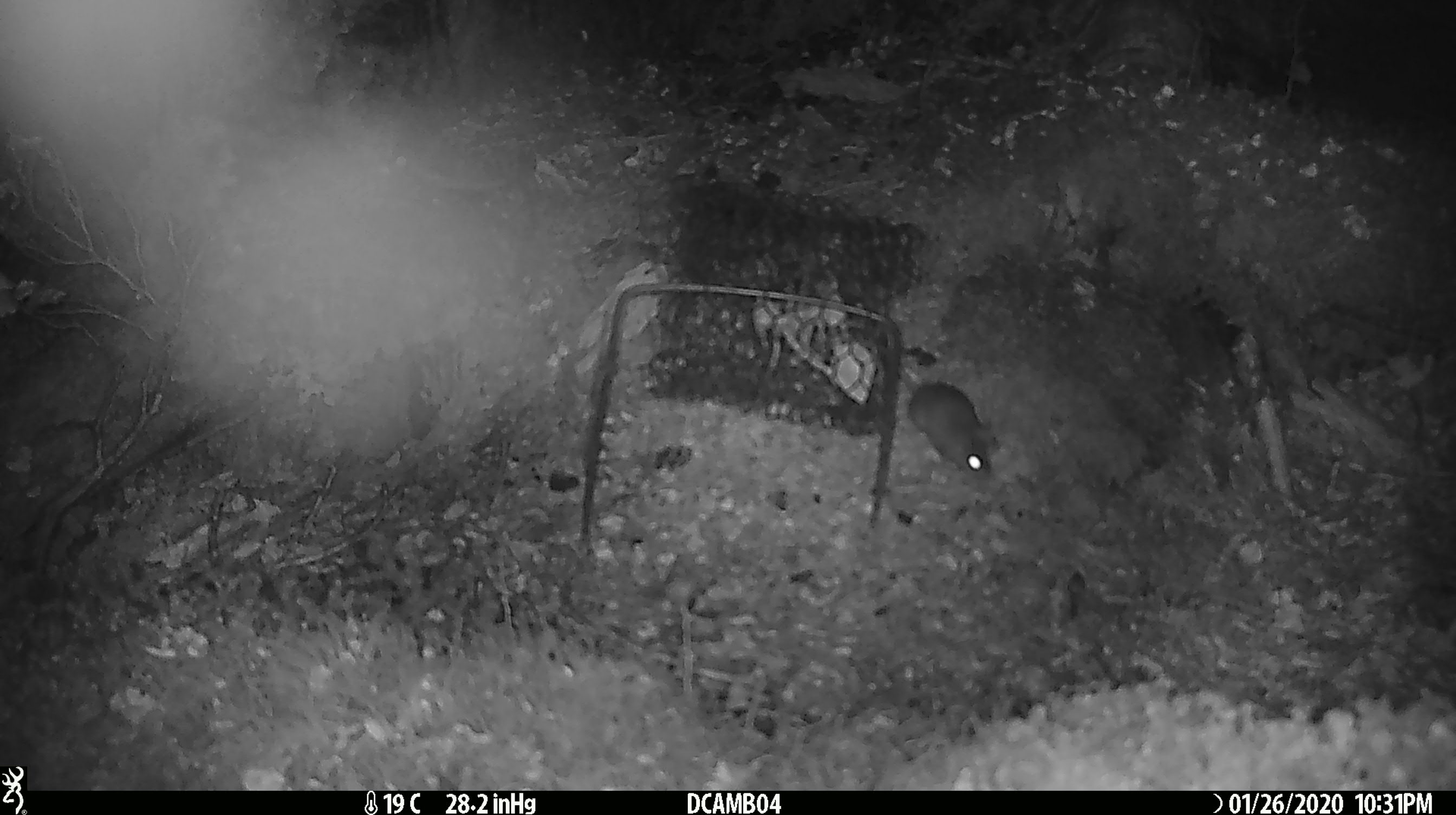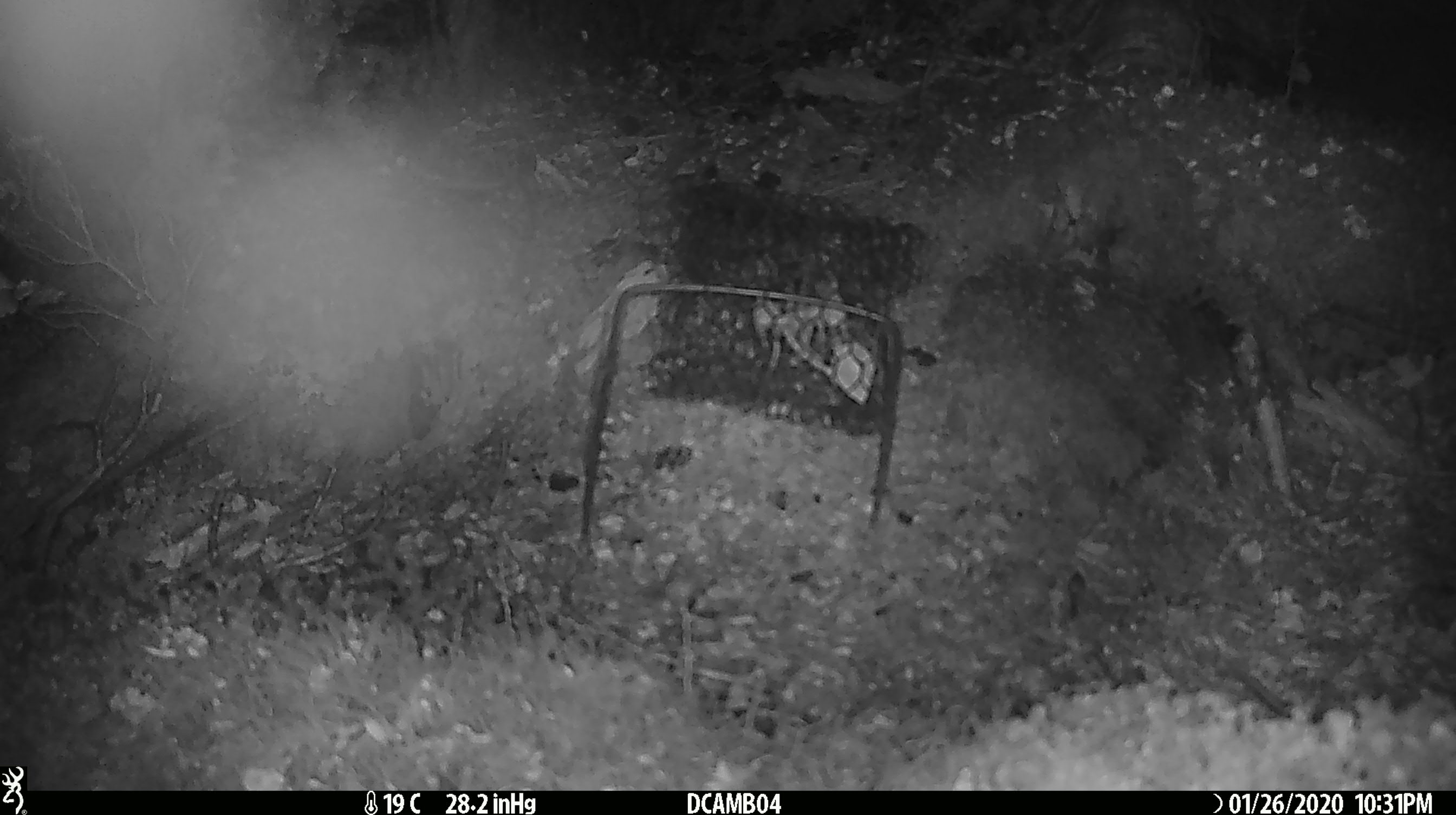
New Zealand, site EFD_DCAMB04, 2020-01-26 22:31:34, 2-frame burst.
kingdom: Animalia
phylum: Chordata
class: Mammalia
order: Rodentia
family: Muridae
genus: Mus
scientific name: Mus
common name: mouse